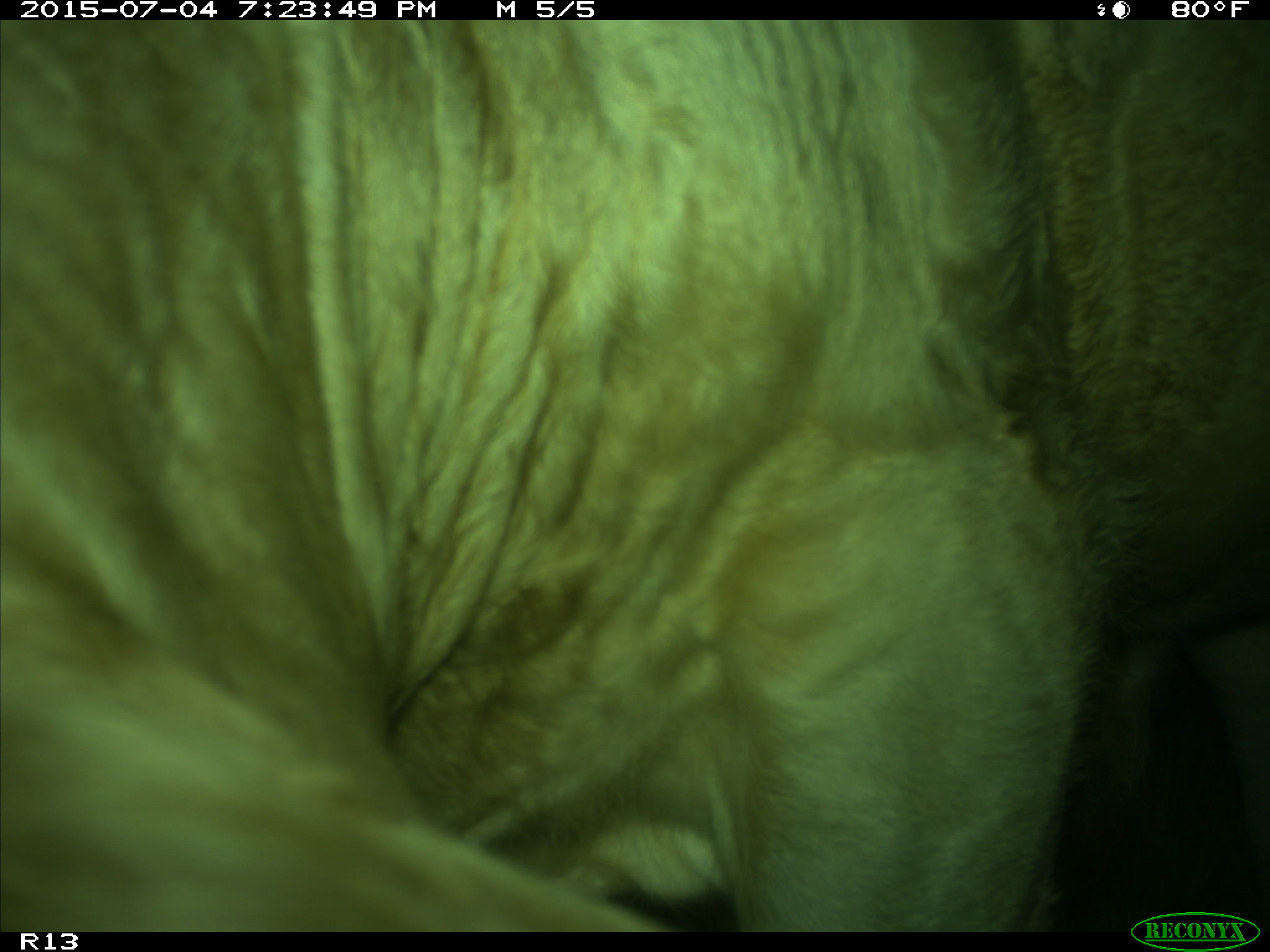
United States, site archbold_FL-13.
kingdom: Animalia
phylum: Chordata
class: Mammalia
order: Artiodactyla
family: Bovidae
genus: Bos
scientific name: Bos taurus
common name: domestic cow